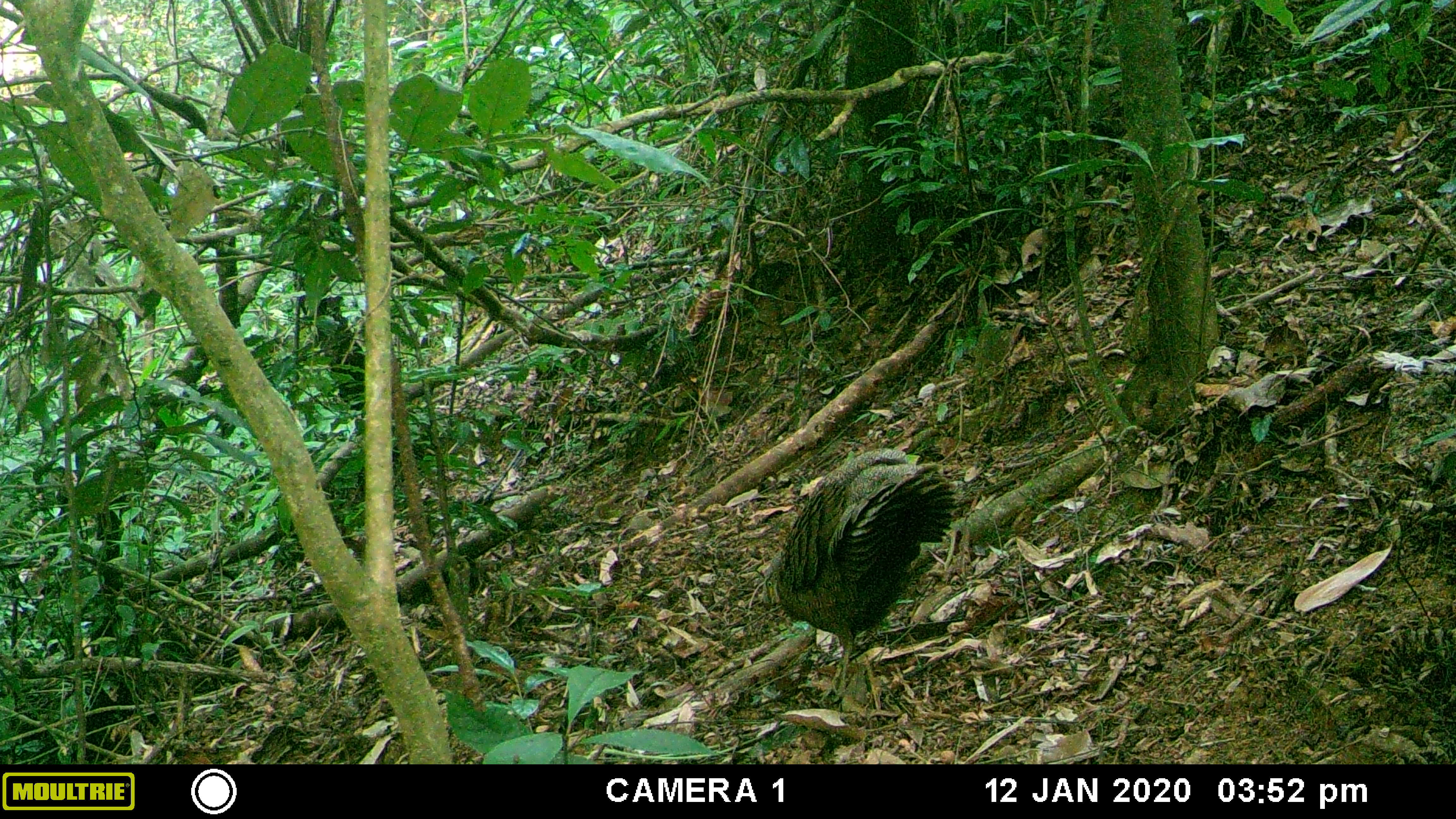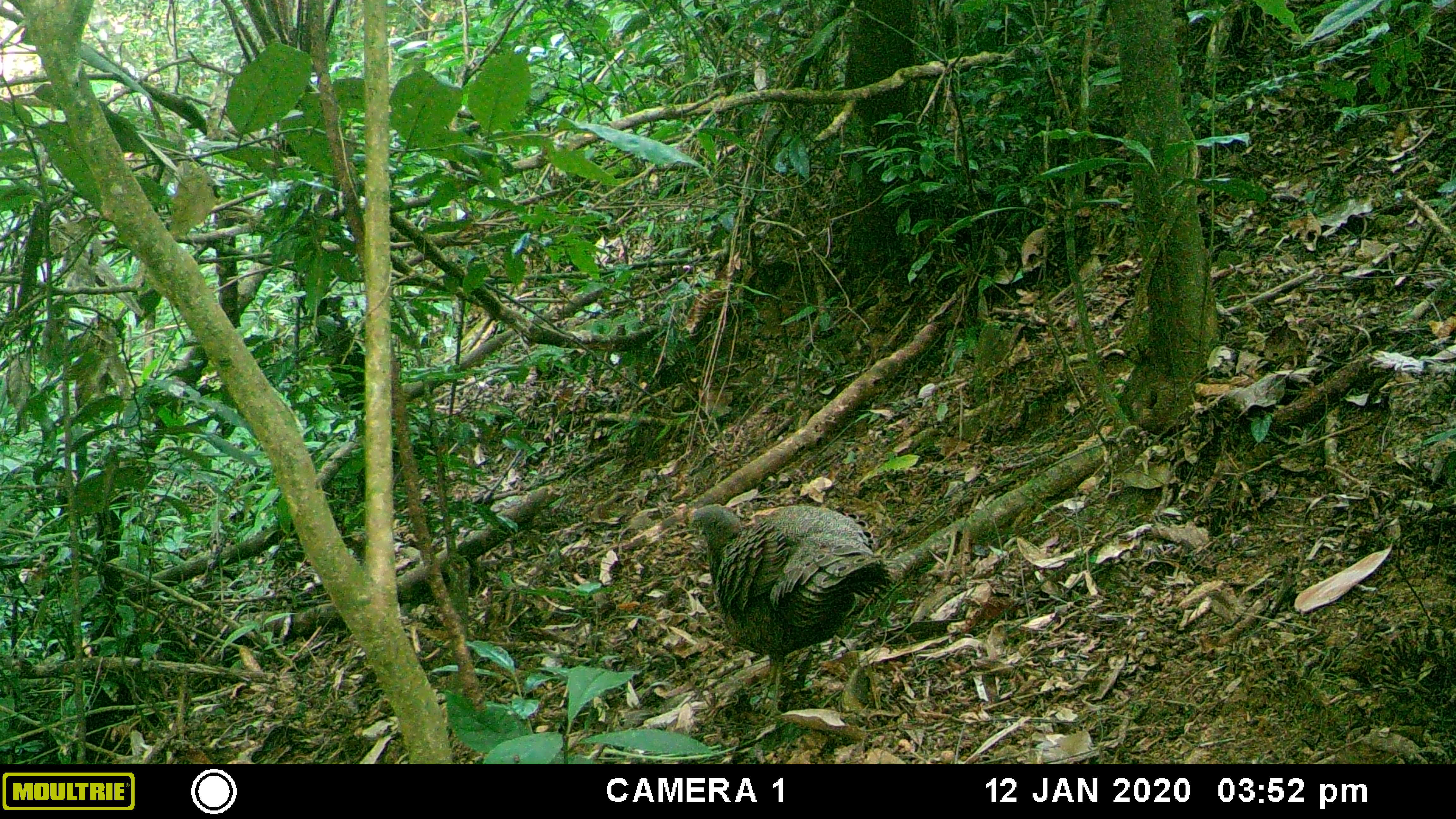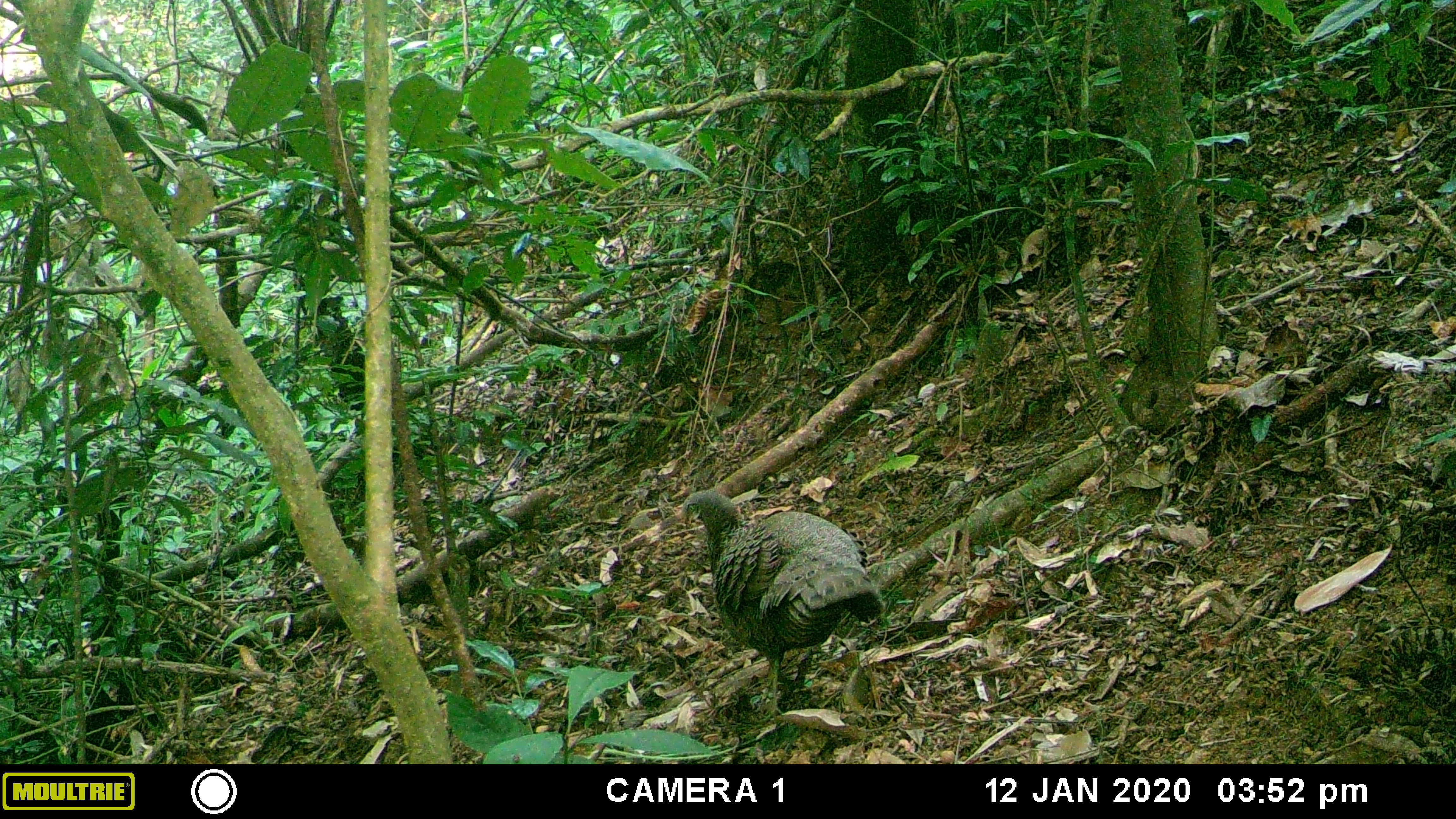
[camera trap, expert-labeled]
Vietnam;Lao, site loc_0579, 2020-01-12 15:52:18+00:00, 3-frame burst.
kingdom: Animalia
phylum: Chordata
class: Aves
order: Galliformes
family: Phasianidae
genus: Polyplectron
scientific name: Polyplectron bicalcaratum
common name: gray peacock-pheasant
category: grey peacock pheasant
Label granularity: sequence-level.